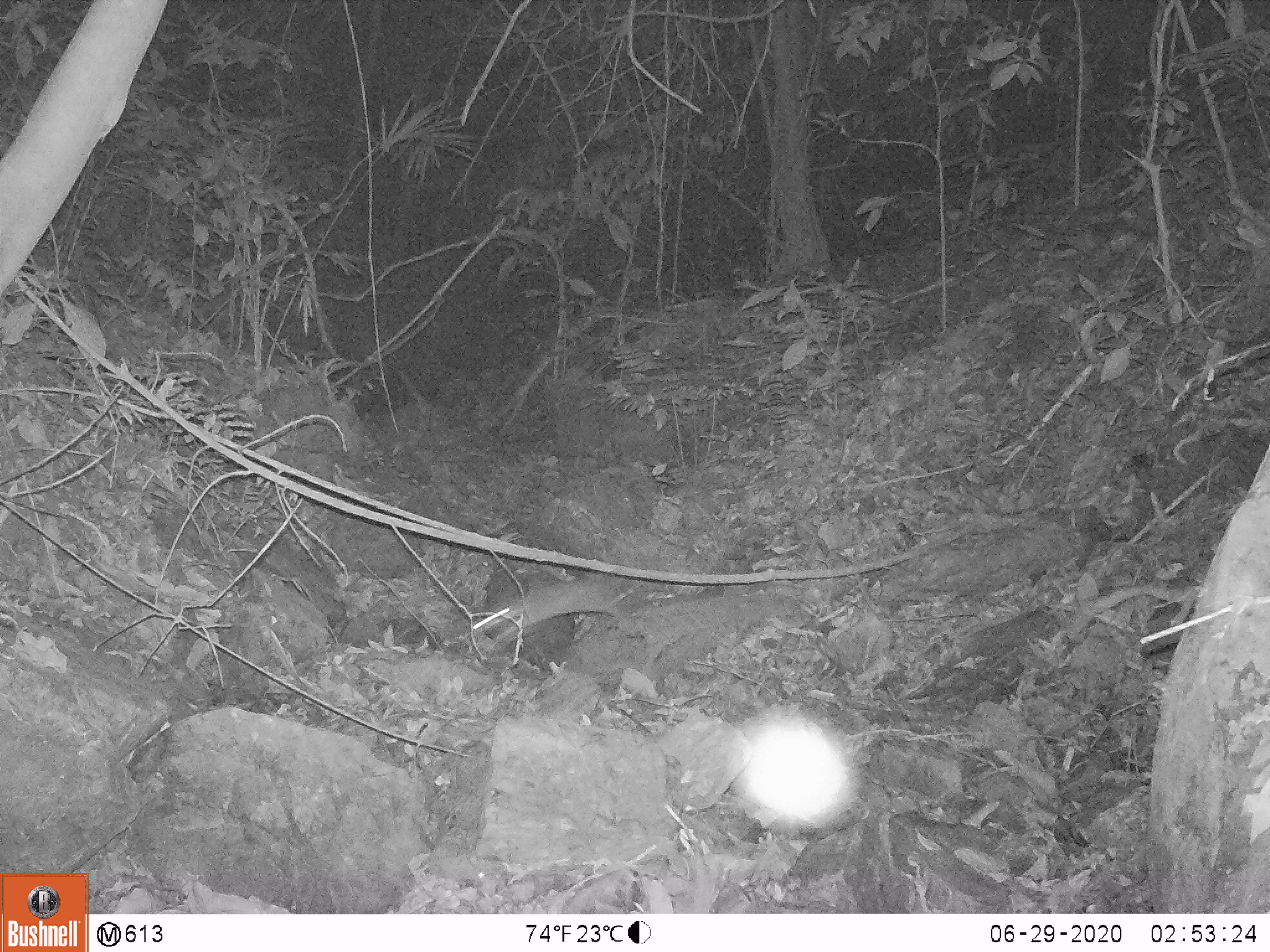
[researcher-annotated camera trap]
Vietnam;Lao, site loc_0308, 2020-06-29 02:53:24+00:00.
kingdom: Animalia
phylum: Chordata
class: Mammalia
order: Rodentia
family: Muridae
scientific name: Muridae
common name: old-world mice and rats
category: unidentified murid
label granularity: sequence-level